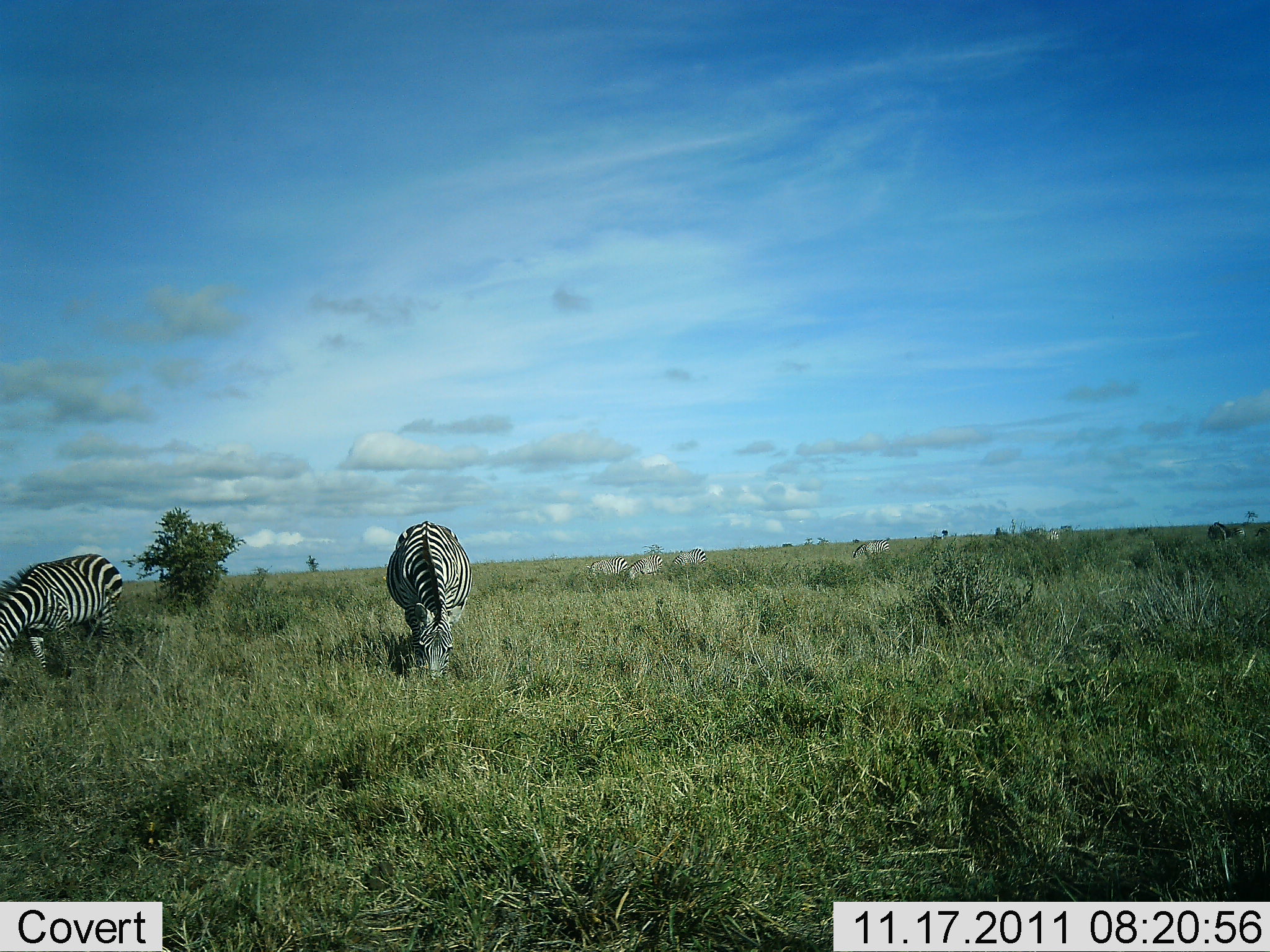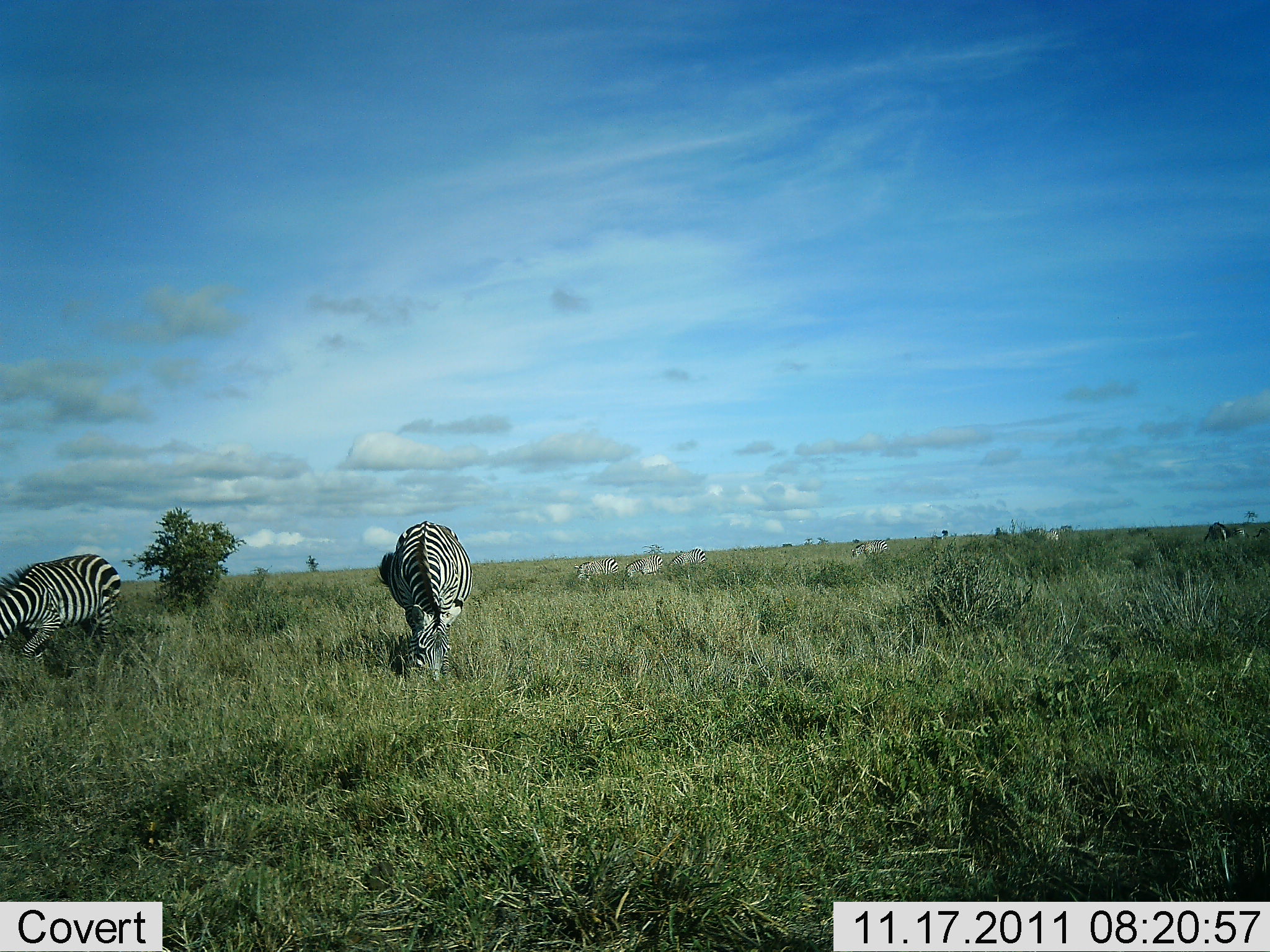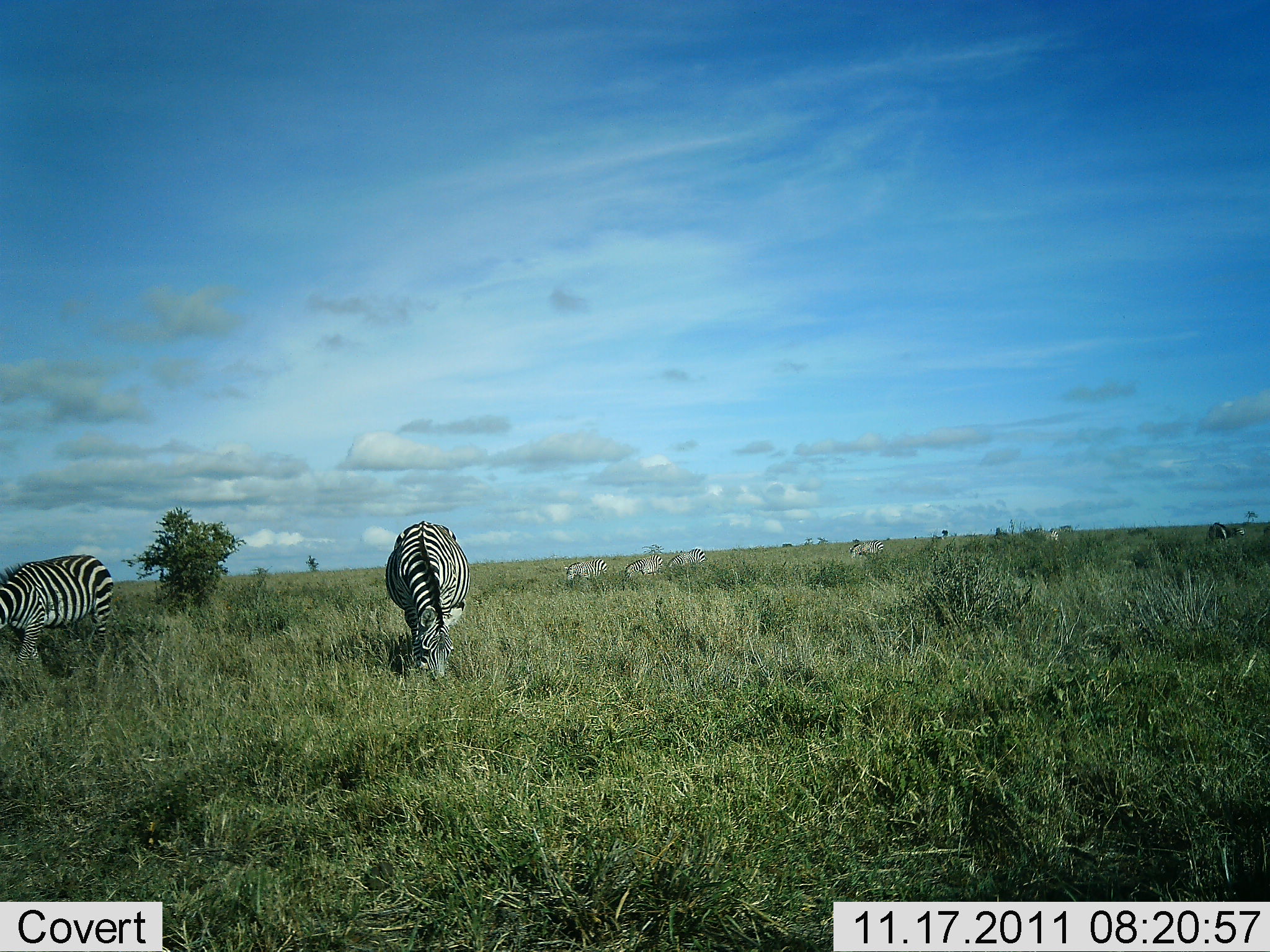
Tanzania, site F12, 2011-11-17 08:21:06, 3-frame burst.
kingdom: Animalia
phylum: Chordata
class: Mammalia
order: Perissodactyla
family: Equidae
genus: Equus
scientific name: Equus quagga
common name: plains zebra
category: zebra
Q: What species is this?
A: Zebra (plains zebra) (Equus quagga).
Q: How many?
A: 2.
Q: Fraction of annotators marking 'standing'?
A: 40%.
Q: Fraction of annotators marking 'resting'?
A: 0%.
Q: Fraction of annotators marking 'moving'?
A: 20%.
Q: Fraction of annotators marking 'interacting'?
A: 0%.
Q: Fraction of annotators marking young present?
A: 0%.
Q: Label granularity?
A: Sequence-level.